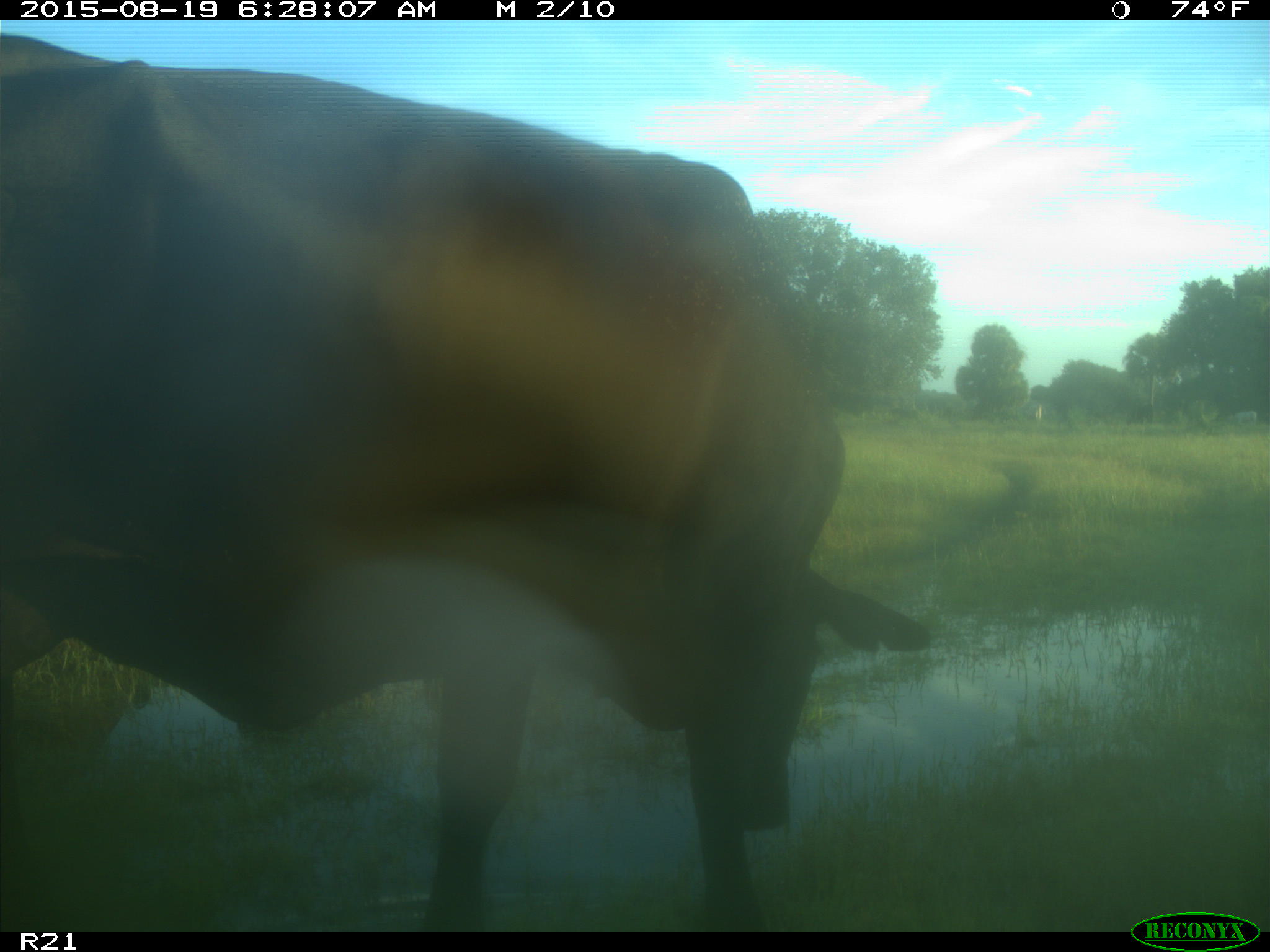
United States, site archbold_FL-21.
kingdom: Animalia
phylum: Chordata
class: Mammalia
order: Artiodactyla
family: Bovidae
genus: Bos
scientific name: Bos taurus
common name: domestic cow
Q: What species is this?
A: Bos taurus (domestic cow).